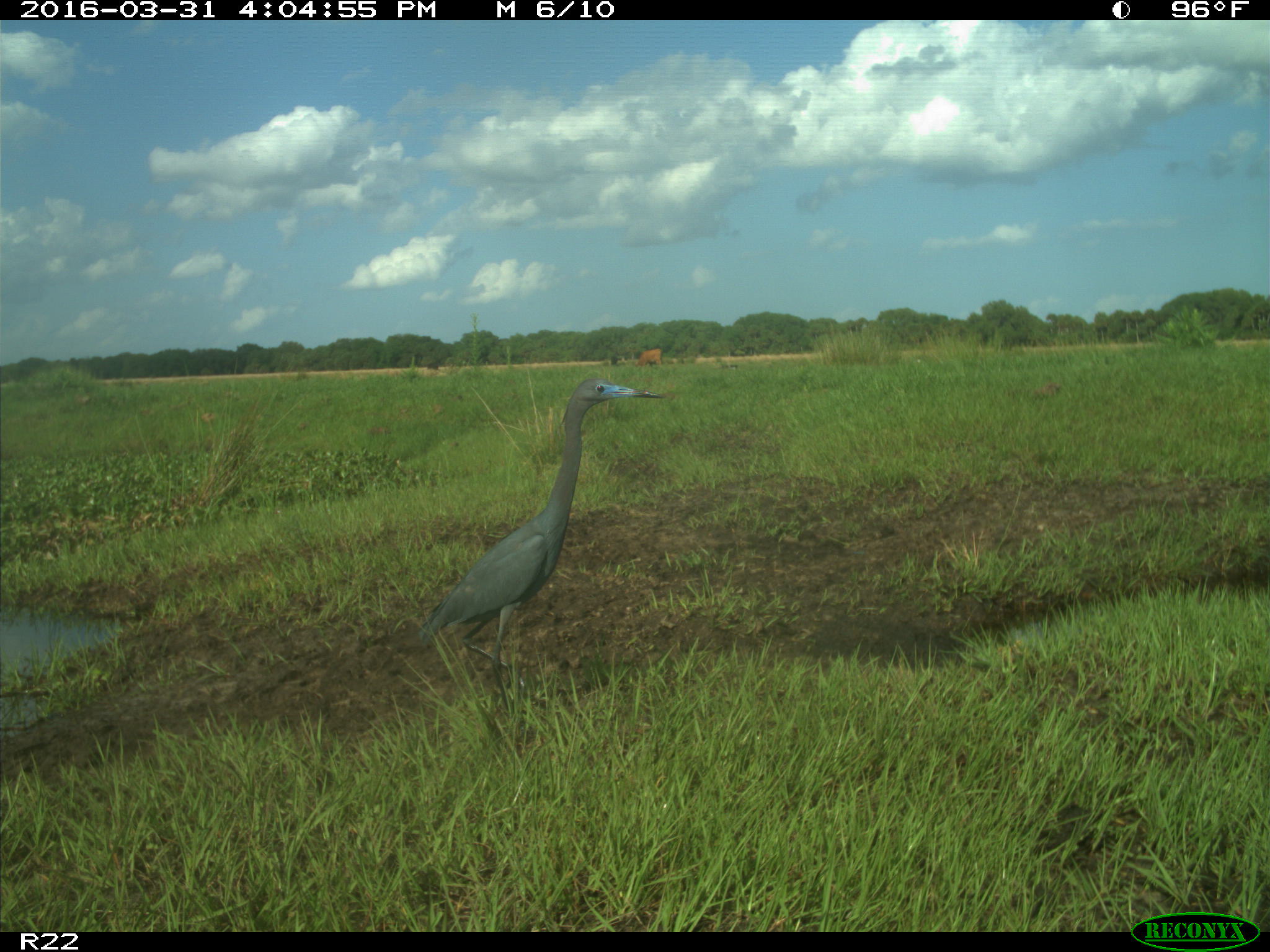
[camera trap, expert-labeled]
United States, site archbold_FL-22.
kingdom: Animalia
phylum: Chordata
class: Mammalia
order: Artiodactyla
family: Bovidae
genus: Bos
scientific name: Bos taurus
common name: domestic cow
Bos taurus (domestic cow).